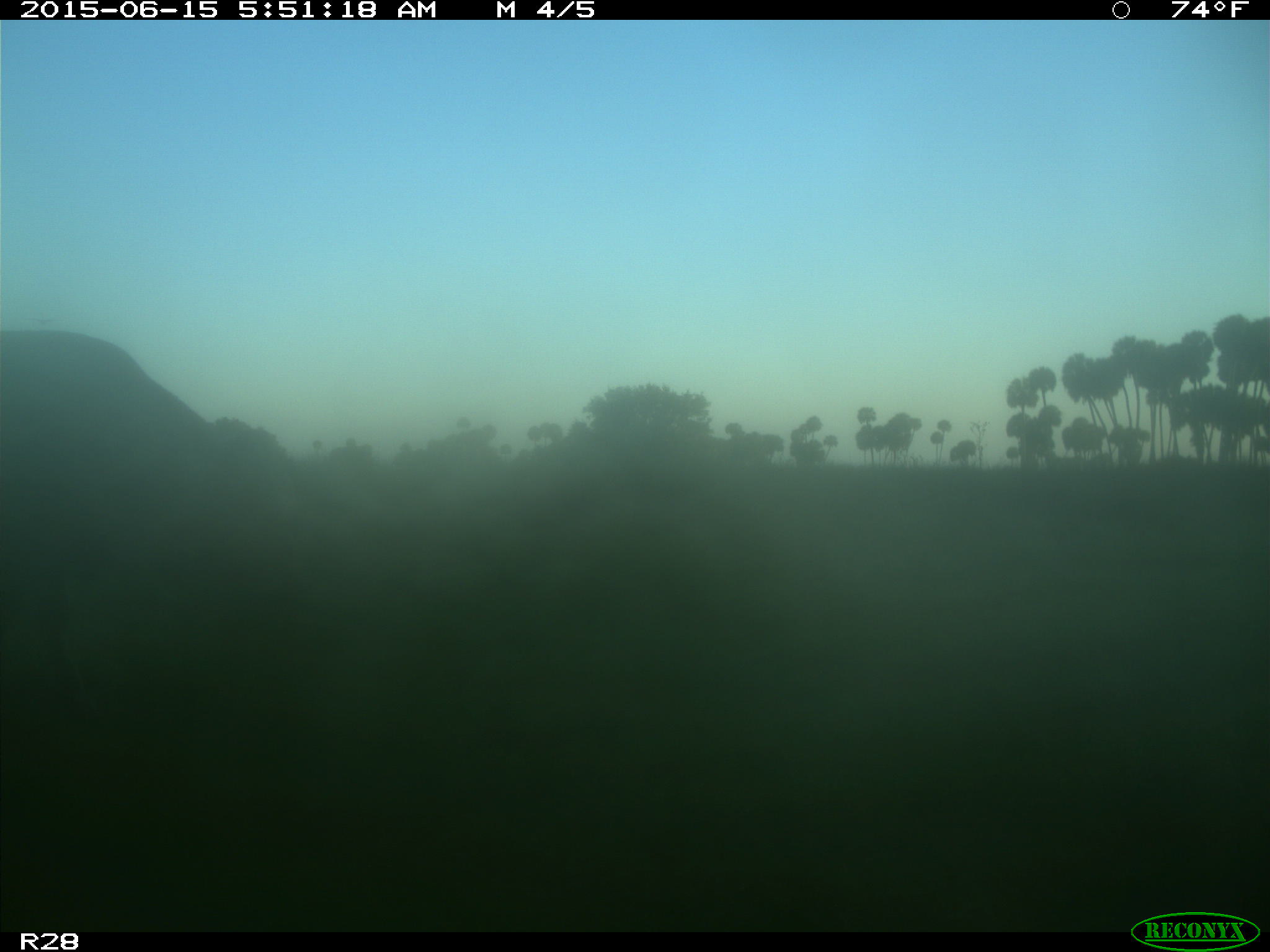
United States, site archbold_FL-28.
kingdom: Animalia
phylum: Chordata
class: Mammalia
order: Artiodactyla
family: Bovidae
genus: Bos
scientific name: Bos taurus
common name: domestic cow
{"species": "Bos taurus (domestic cow)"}